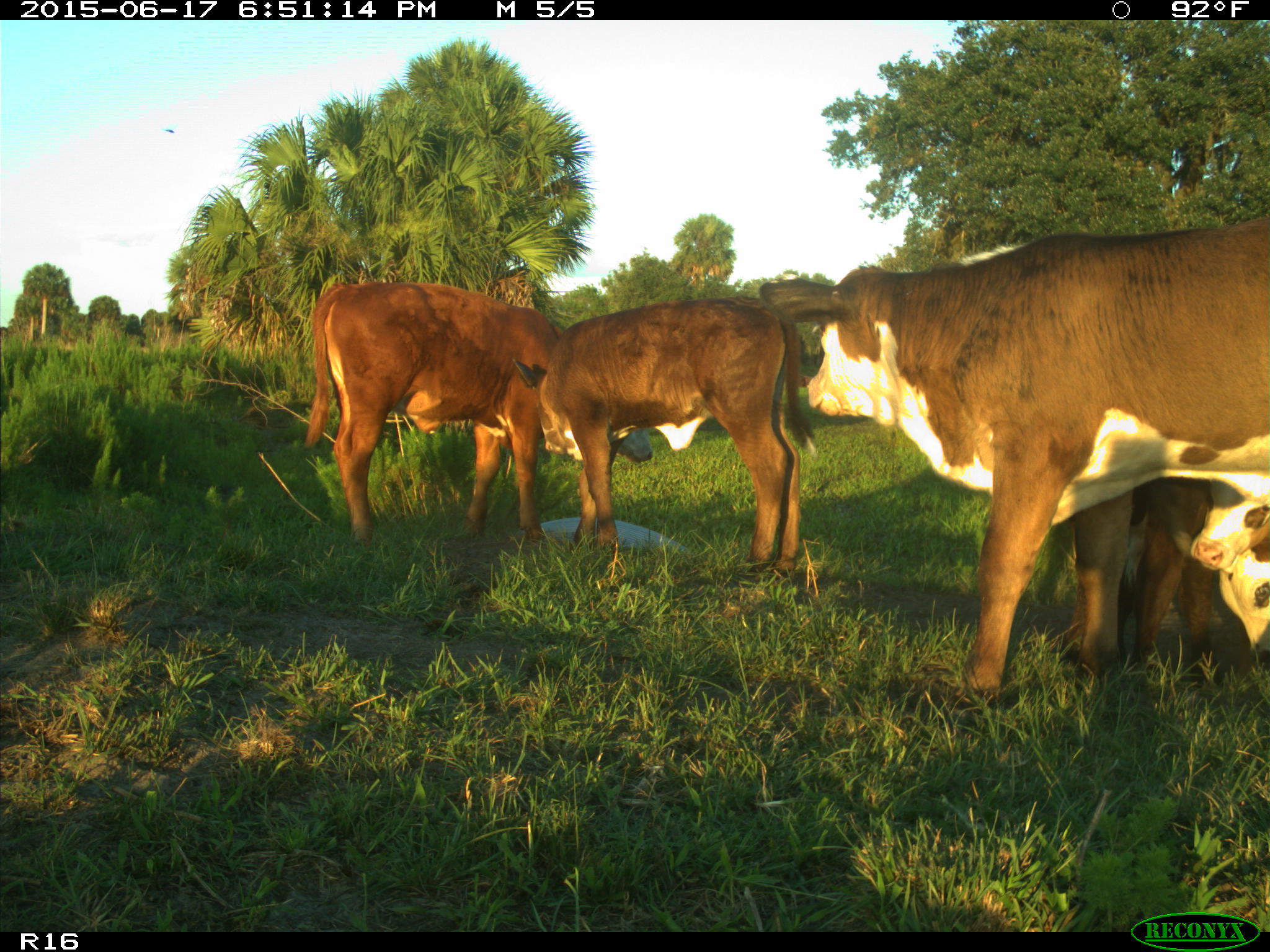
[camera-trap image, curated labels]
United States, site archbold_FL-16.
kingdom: Animalia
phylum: Chordata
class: Mammalia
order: Artiodactyla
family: Bovidae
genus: Bos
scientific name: Bos taurus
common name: domestic cow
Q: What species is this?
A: Bos taurus (domestic cow).